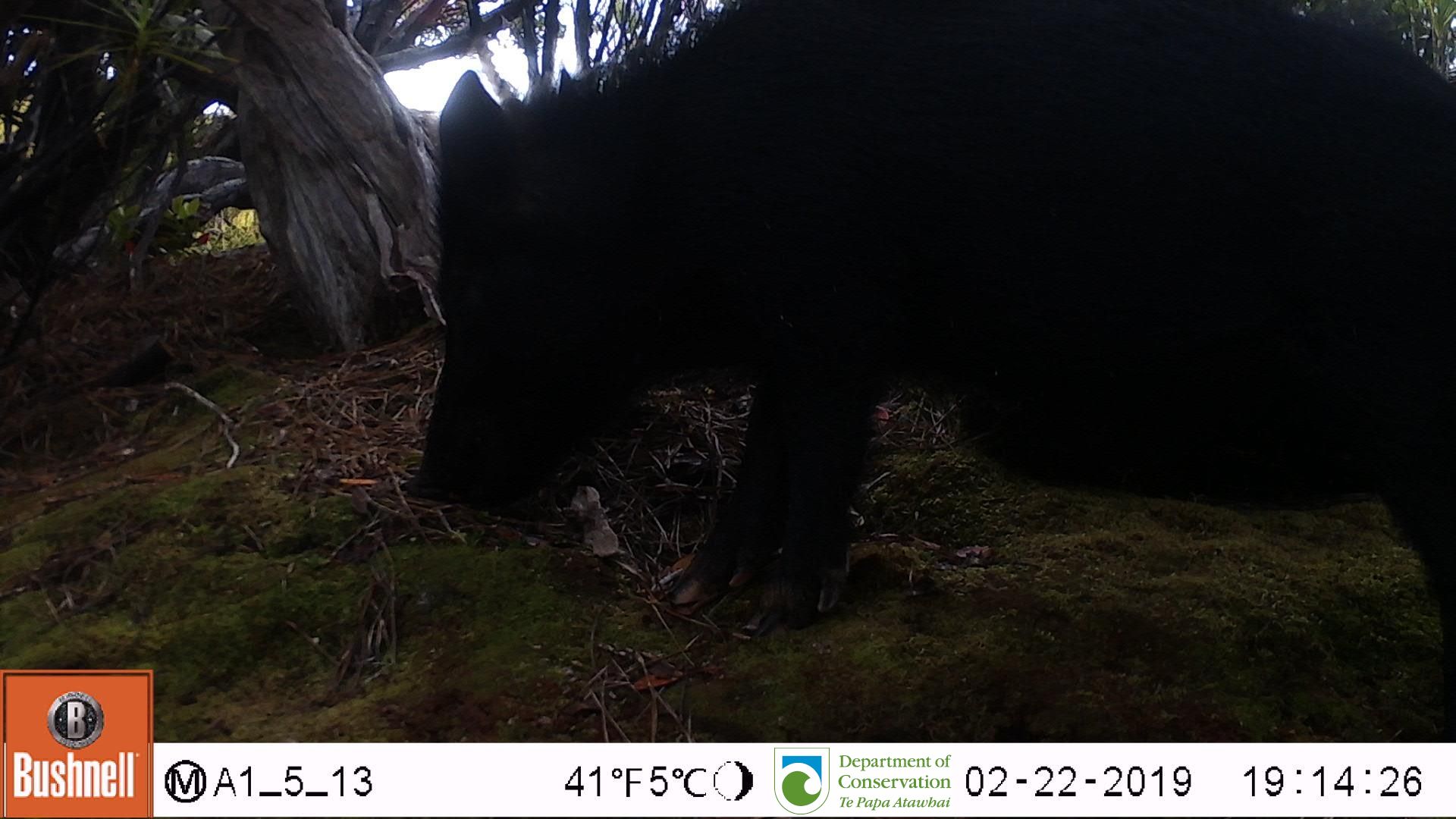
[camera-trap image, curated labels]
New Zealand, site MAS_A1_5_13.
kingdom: Animalia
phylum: Chordata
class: Mammalia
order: Artiodactyla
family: Suidae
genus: Sus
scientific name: Sus scrofa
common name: pig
Pig (Sus scrofa).